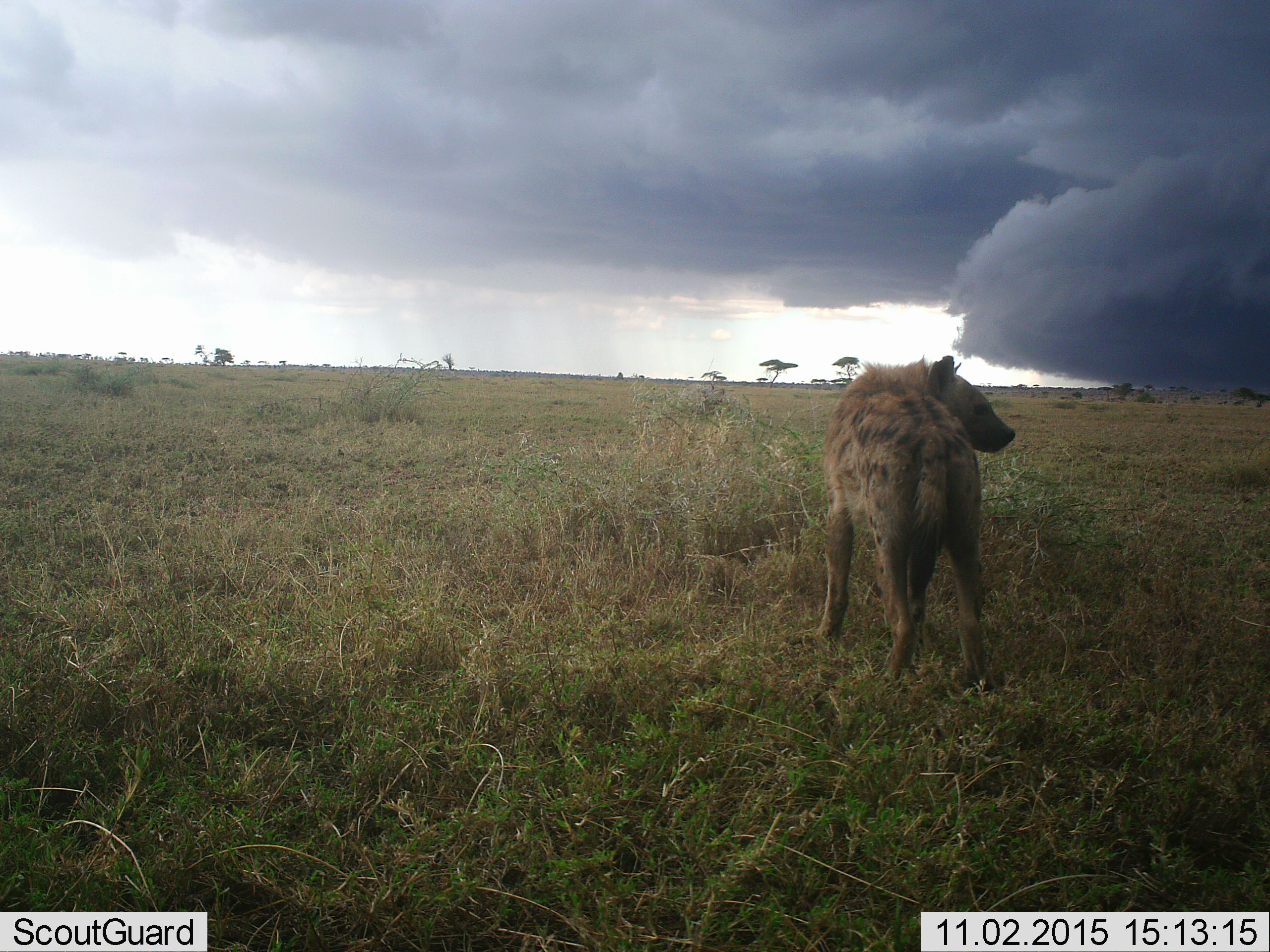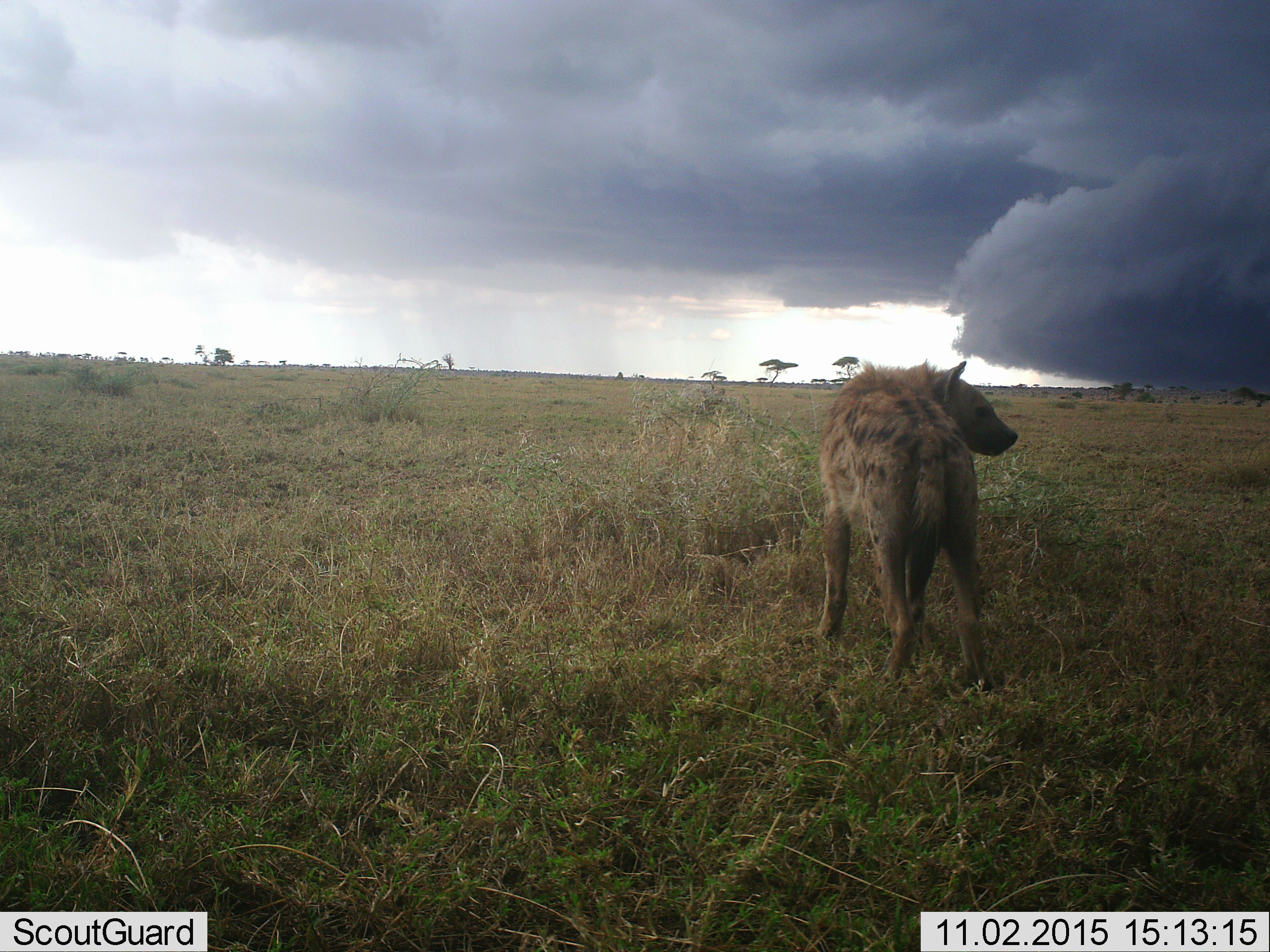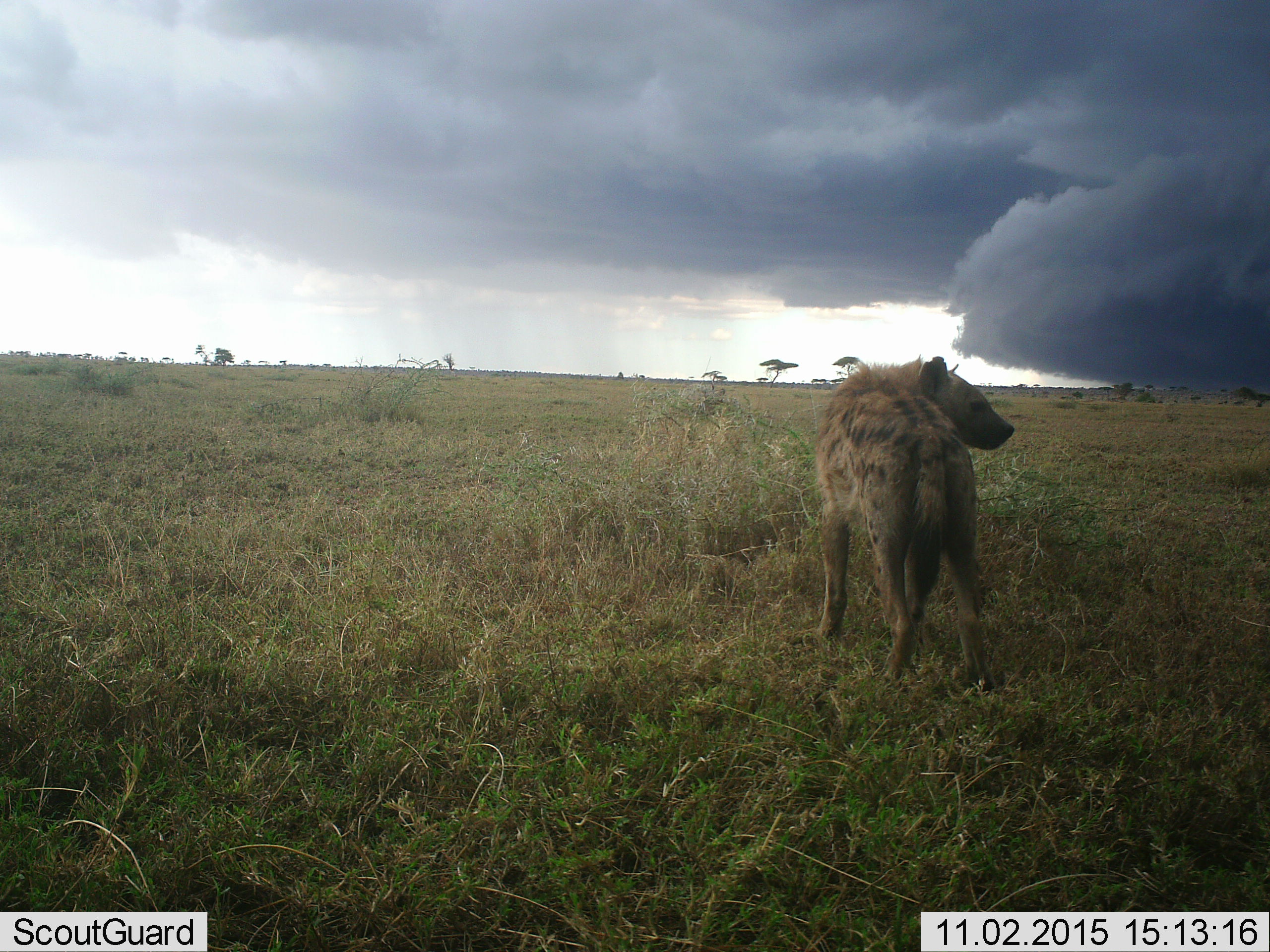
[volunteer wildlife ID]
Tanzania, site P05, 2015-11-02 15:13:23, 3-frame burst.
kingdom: Animalia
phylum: Chordata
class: Mammalia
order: Carnivora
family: Hyaenidae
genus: Crocuta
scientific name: Crocuta crocuta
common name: spotted hyena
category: hyenaspotted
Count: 1.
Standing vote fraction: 100%.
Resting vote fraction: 0%.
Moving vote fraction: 0%.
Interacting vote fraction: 0%.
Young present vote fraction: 0%.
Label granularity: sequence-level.